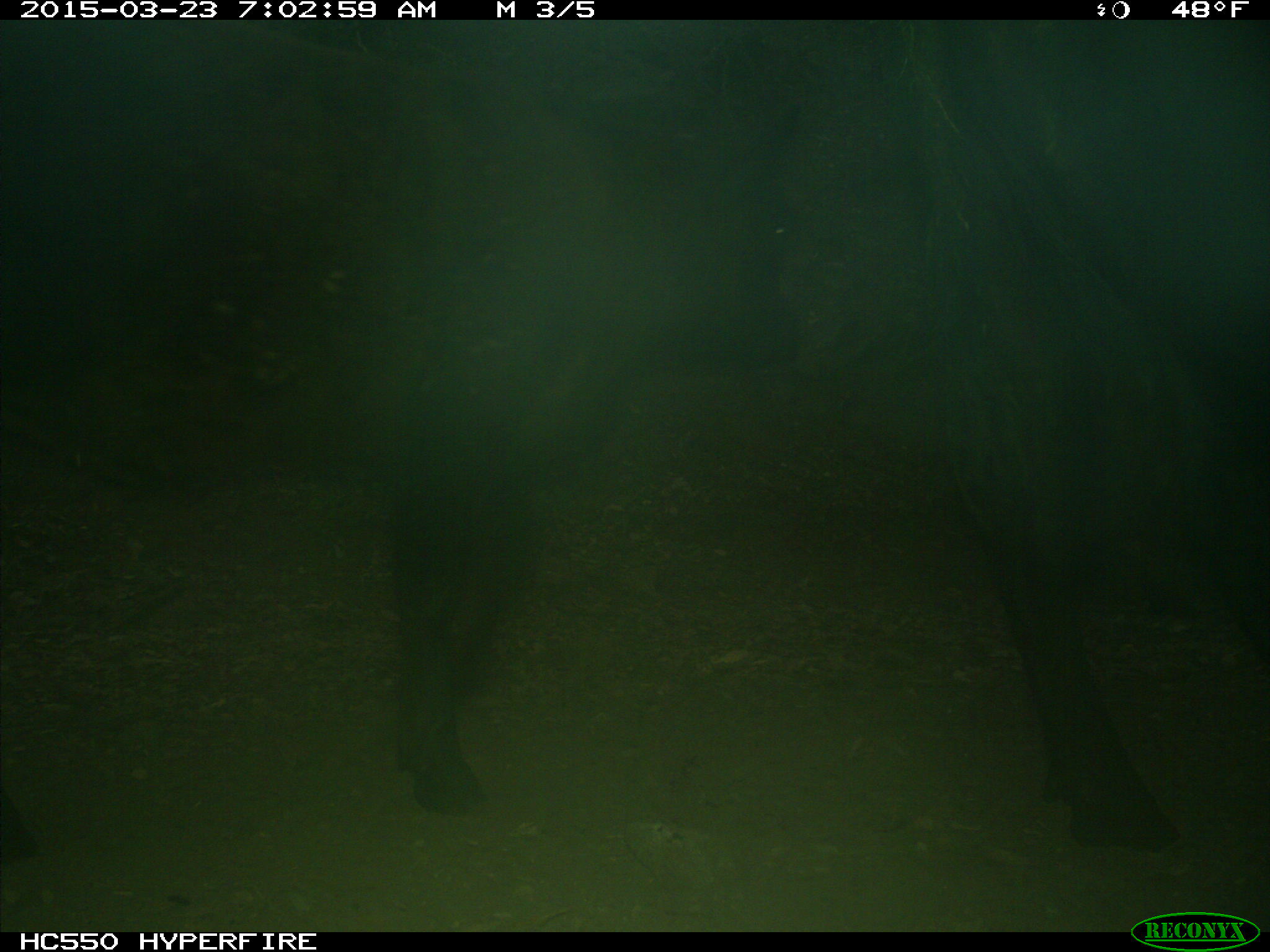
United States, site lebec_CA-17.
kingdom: Animalia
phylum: Chordata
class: Mammalia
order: Artiodactyla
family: Bovidae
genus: Bos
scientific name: Bos taurus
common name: domestic cow